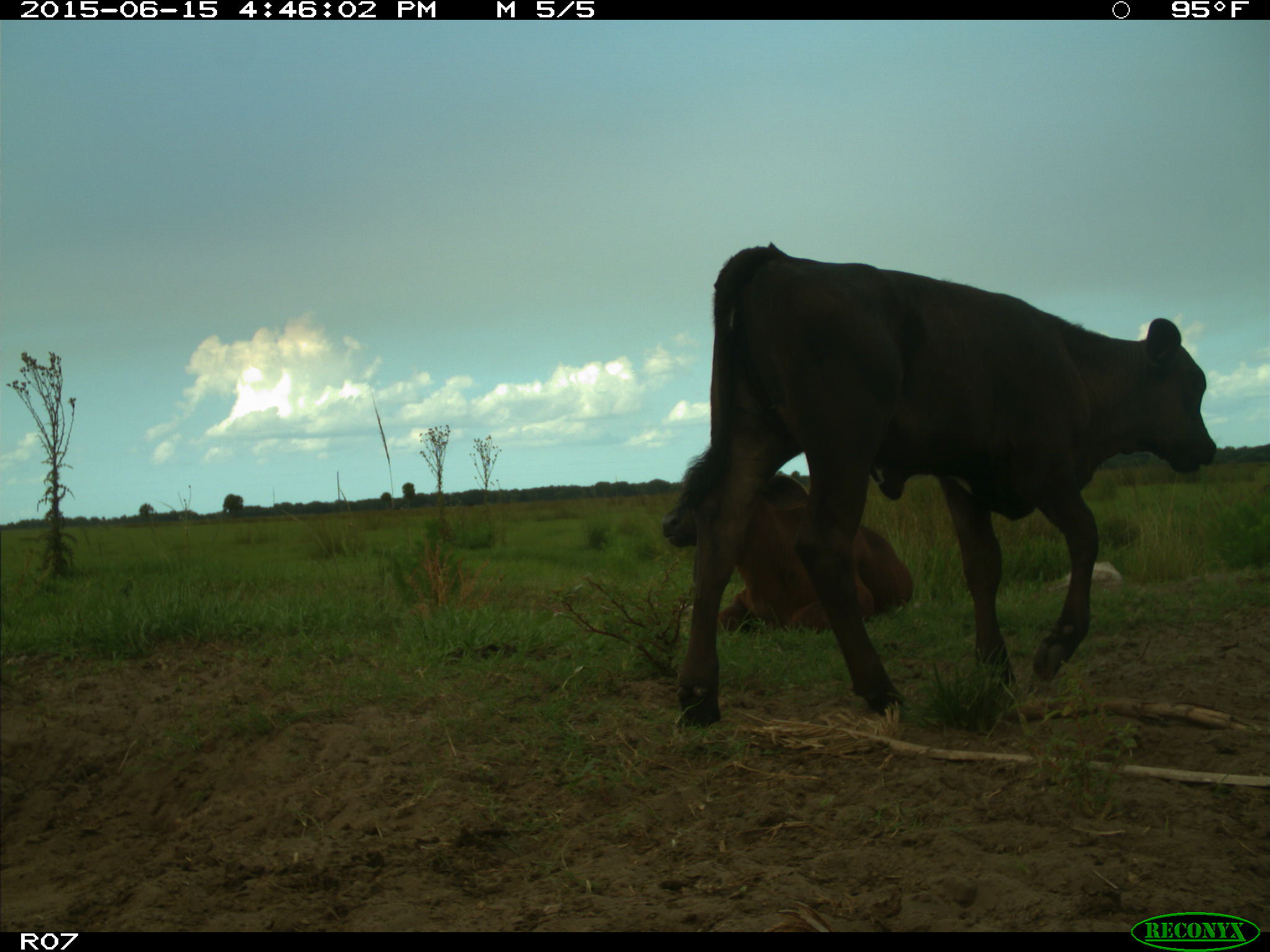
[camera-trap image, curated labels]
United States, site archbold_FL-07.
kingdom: Animalia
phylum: Chordata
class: Mammalia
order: Artiodactyla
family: Bovidae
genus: Bos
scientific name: Bos taurus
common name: domestic cow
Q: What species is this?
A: Bos taurus (domestic cow).